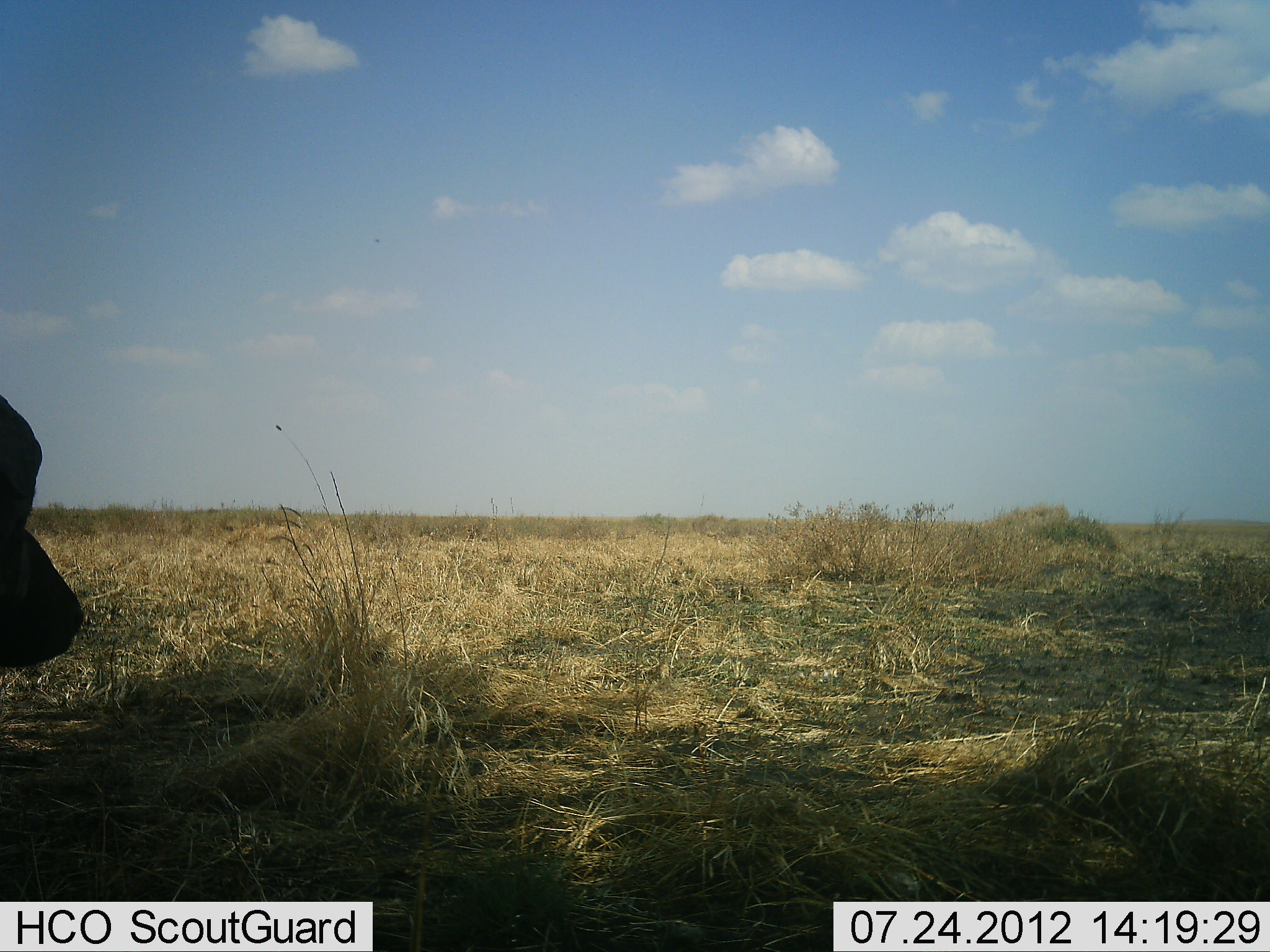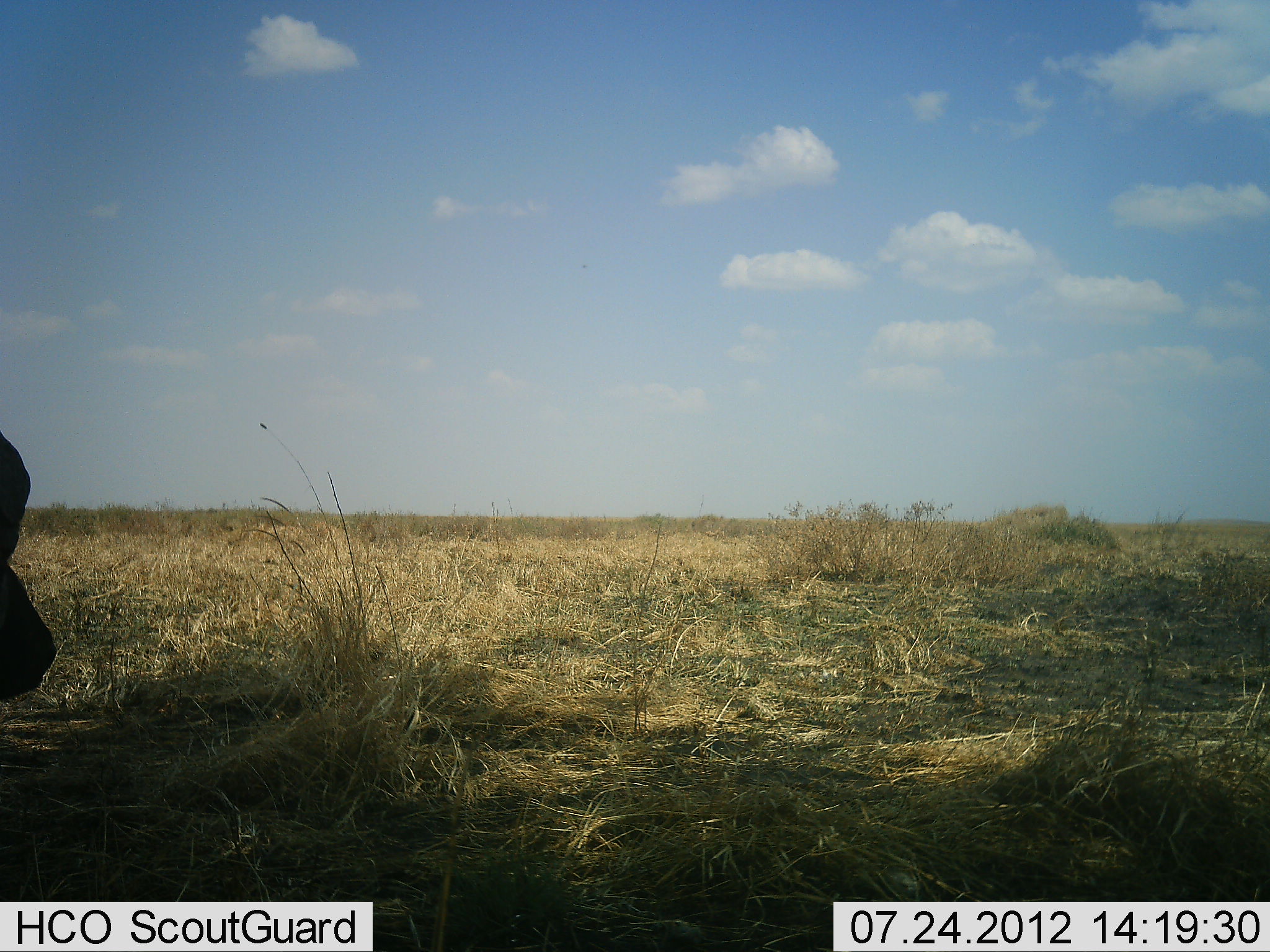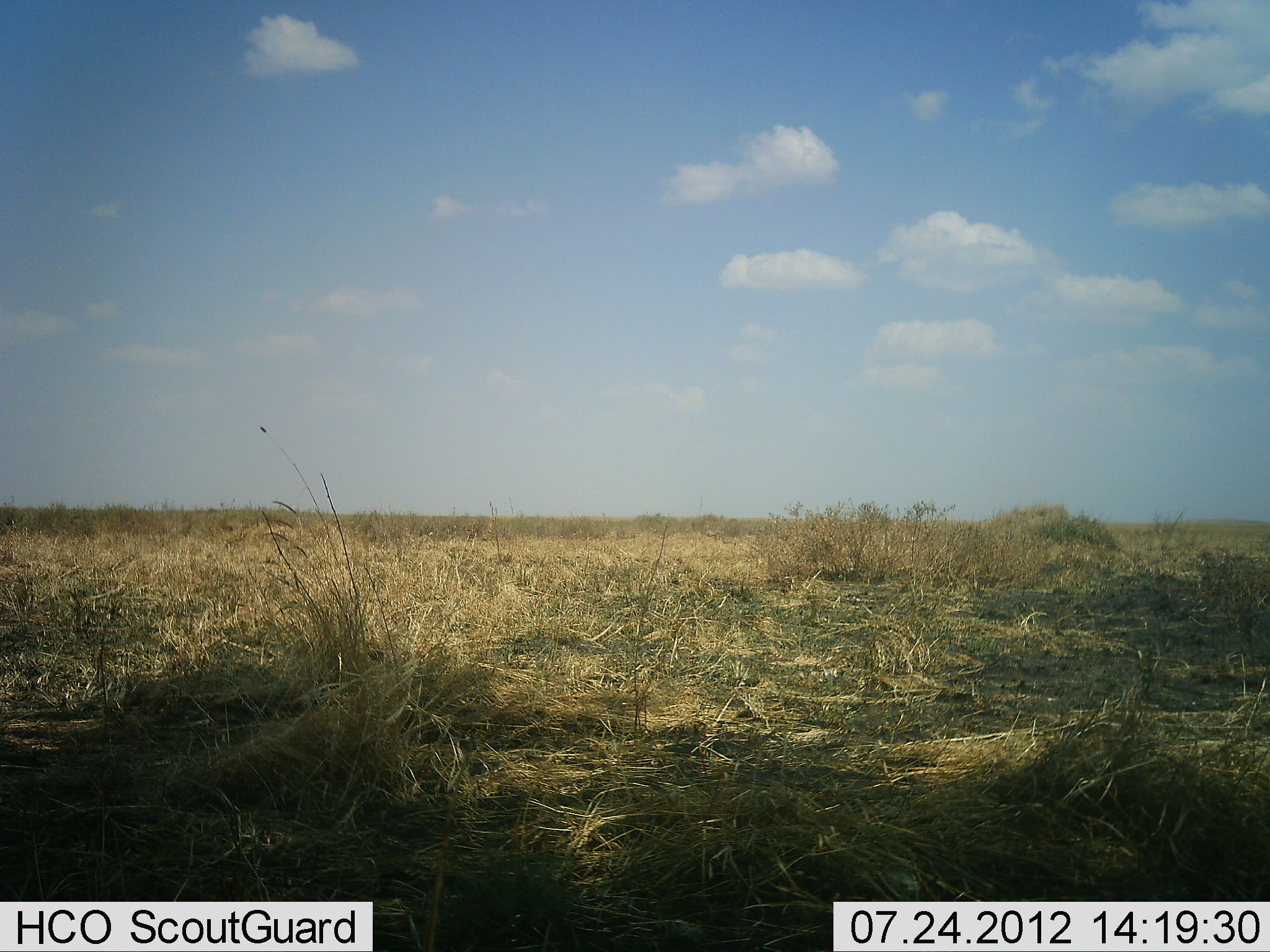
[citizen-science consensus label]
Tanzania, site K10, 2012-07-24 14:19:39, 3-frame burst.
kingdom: Animalia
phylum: Chordata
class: Mammalia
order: Artiodactyla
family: Bovidae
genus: Syncerus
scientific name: Syncerus caffer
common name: cape buffalo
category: buffalo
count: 1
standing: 78%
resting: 11%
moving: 11%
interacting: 0%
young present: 0%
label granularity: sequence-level